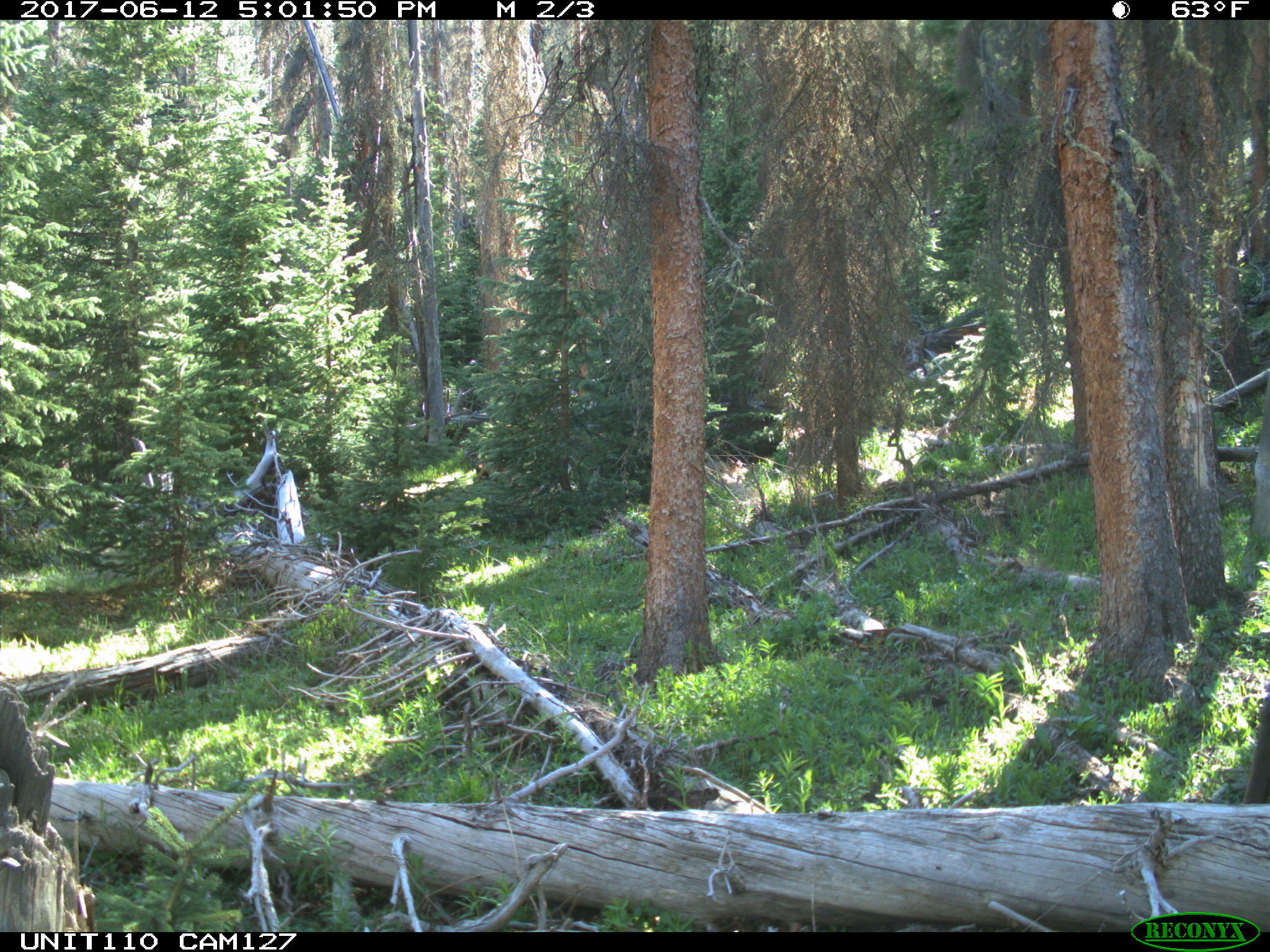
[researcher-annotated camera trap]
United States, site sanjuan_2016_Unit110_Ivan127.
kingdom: Animalia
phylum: Chordata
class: Mammalia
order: Artiodactyla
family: Cervidae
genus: Cervus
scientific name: Cervus elaphus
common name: red deer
Cervus elaphus (red deer).